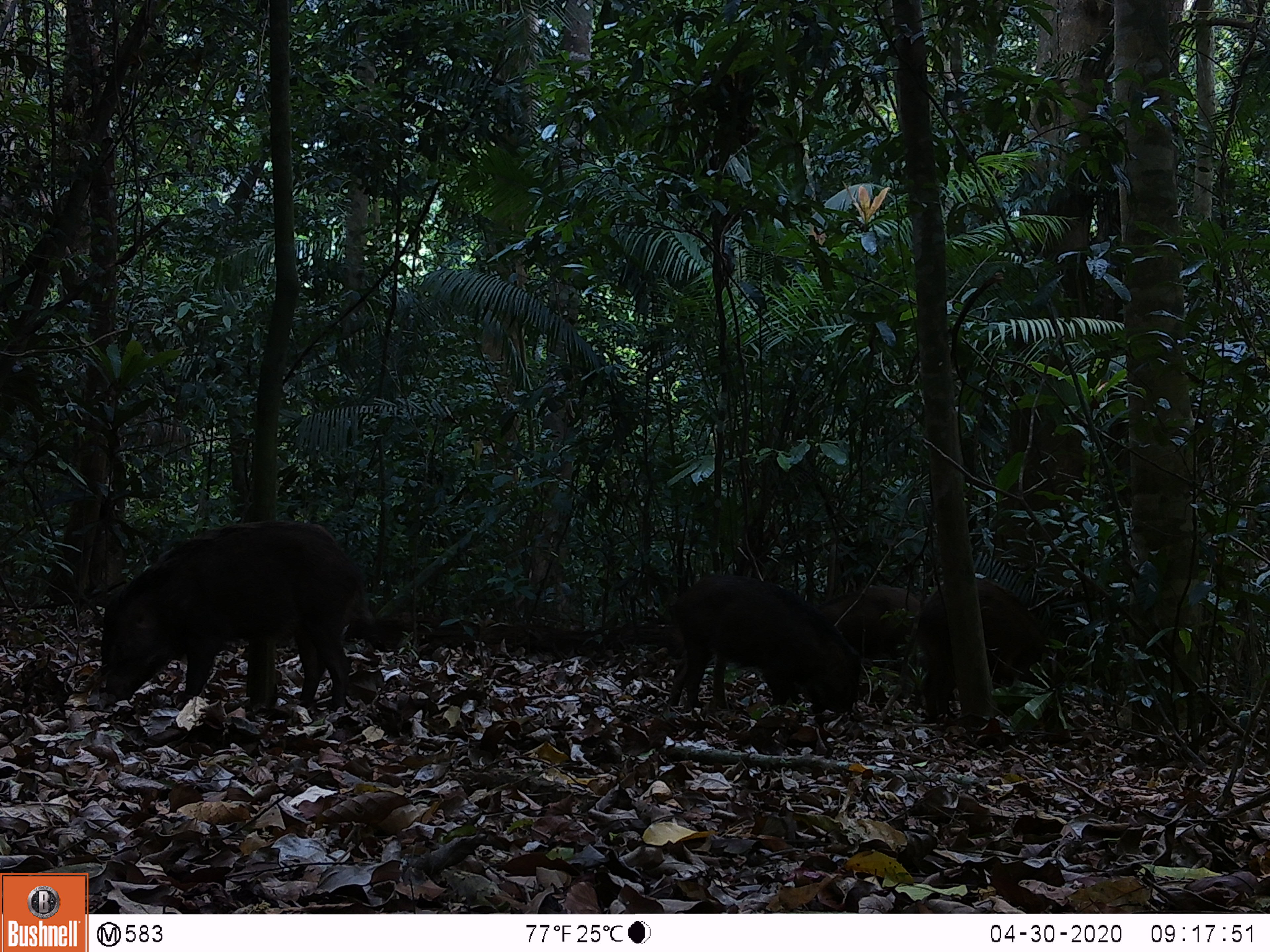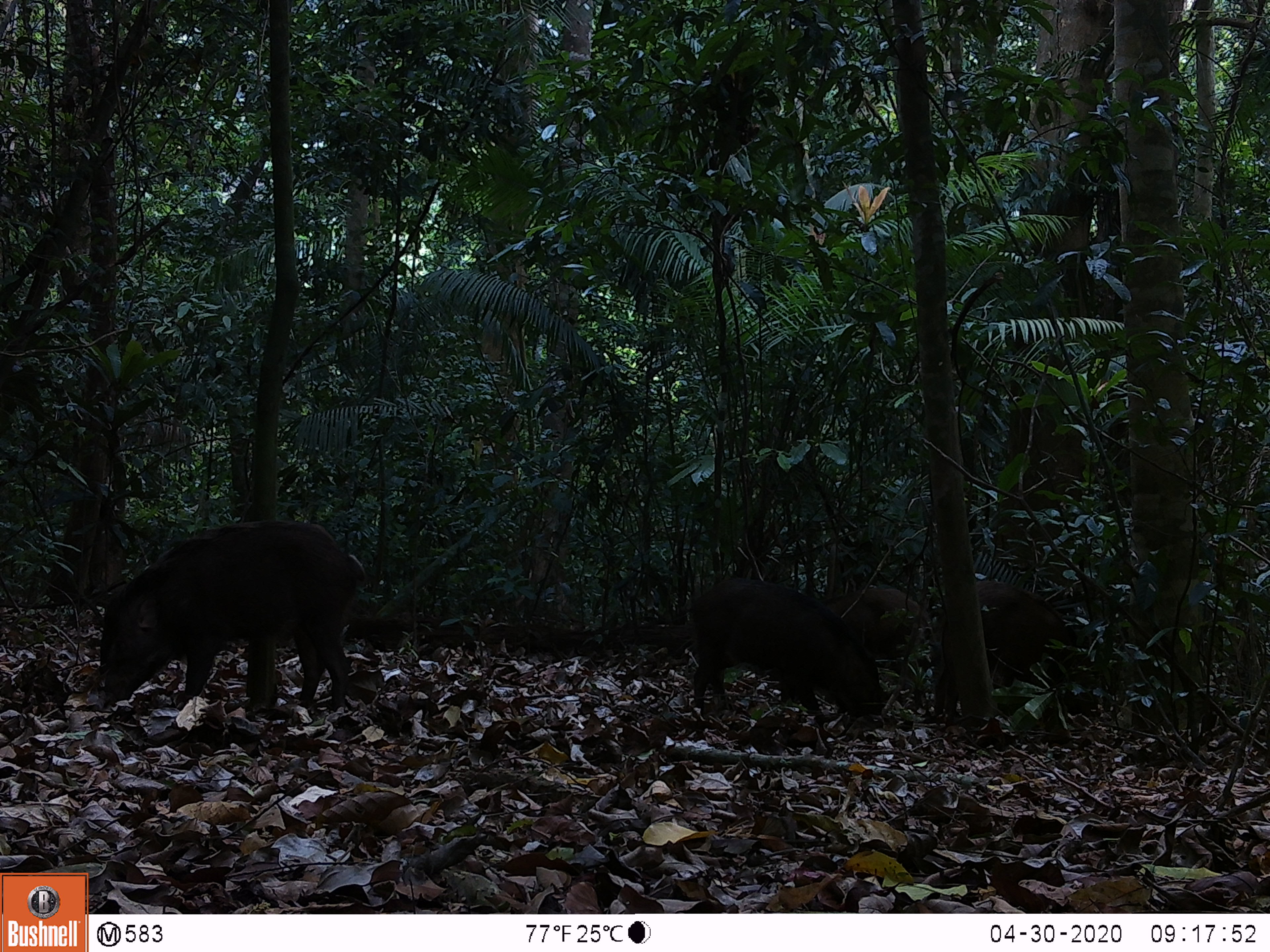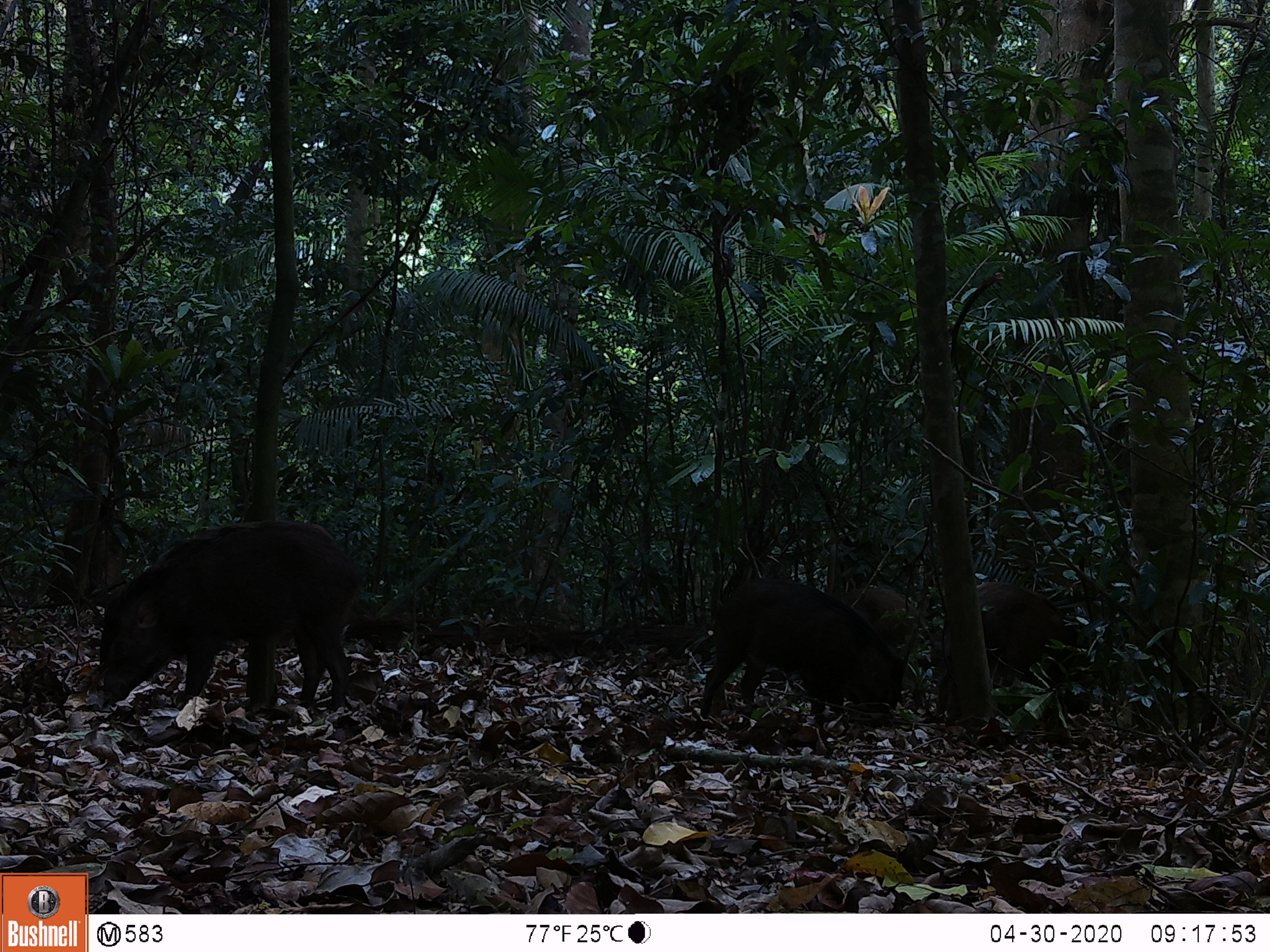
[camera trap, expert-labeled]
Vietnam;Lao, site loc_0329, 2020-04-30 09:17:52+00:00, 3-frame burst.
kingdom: Animalia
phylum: Chordata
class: Mammalia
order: Artiodactyla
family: Suidae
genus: Sus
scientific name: Sus scrofa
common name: eurasian wild pig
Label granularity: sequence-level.